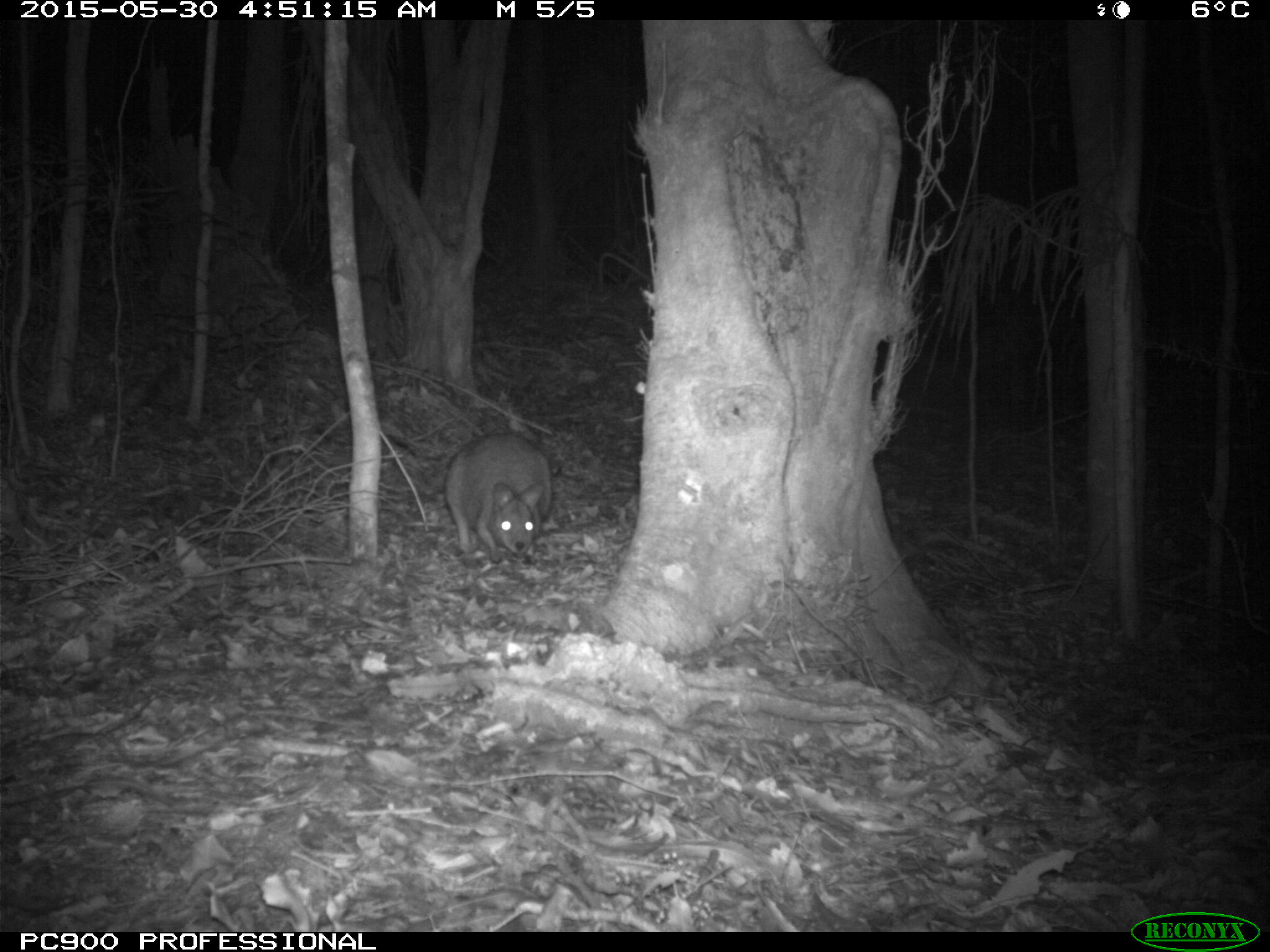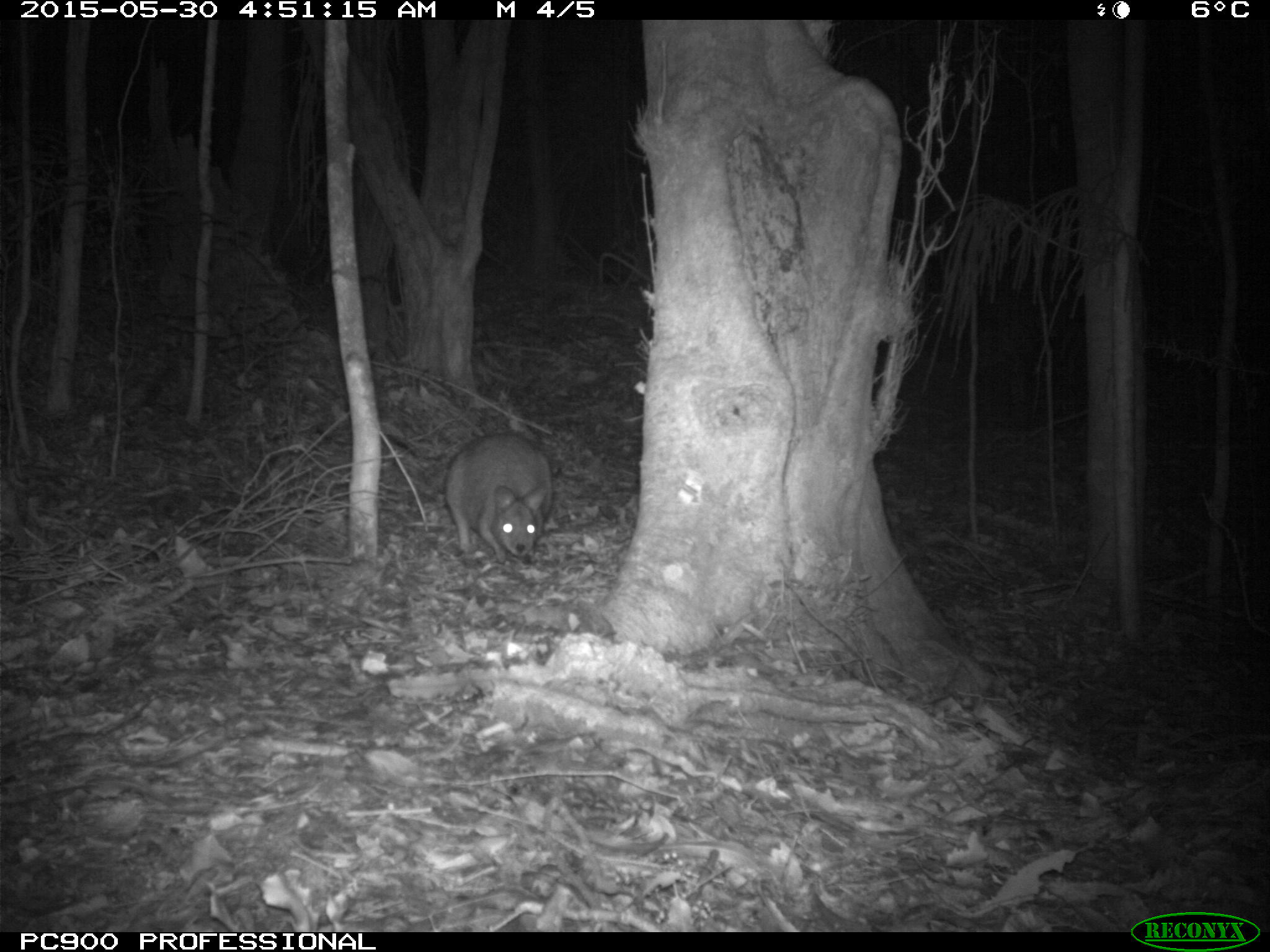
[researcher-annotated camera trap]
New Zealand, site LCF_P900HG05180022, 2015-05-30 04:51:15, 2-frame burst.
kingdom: Animalia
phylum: Chordata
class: Mammalia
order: Diprotodontia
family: Macropodidae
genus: Notamacropus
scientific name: Notamacropus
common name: wallaby